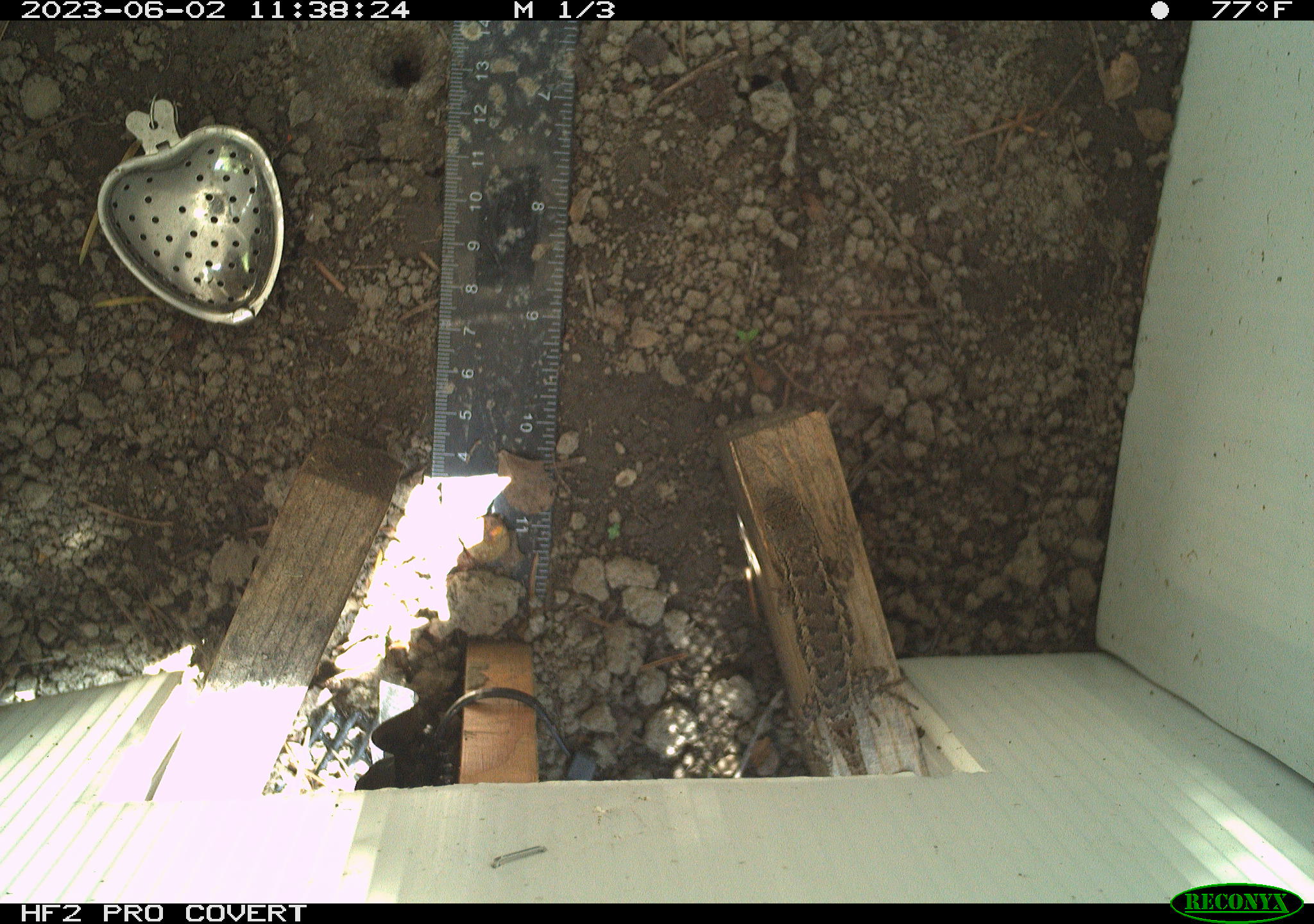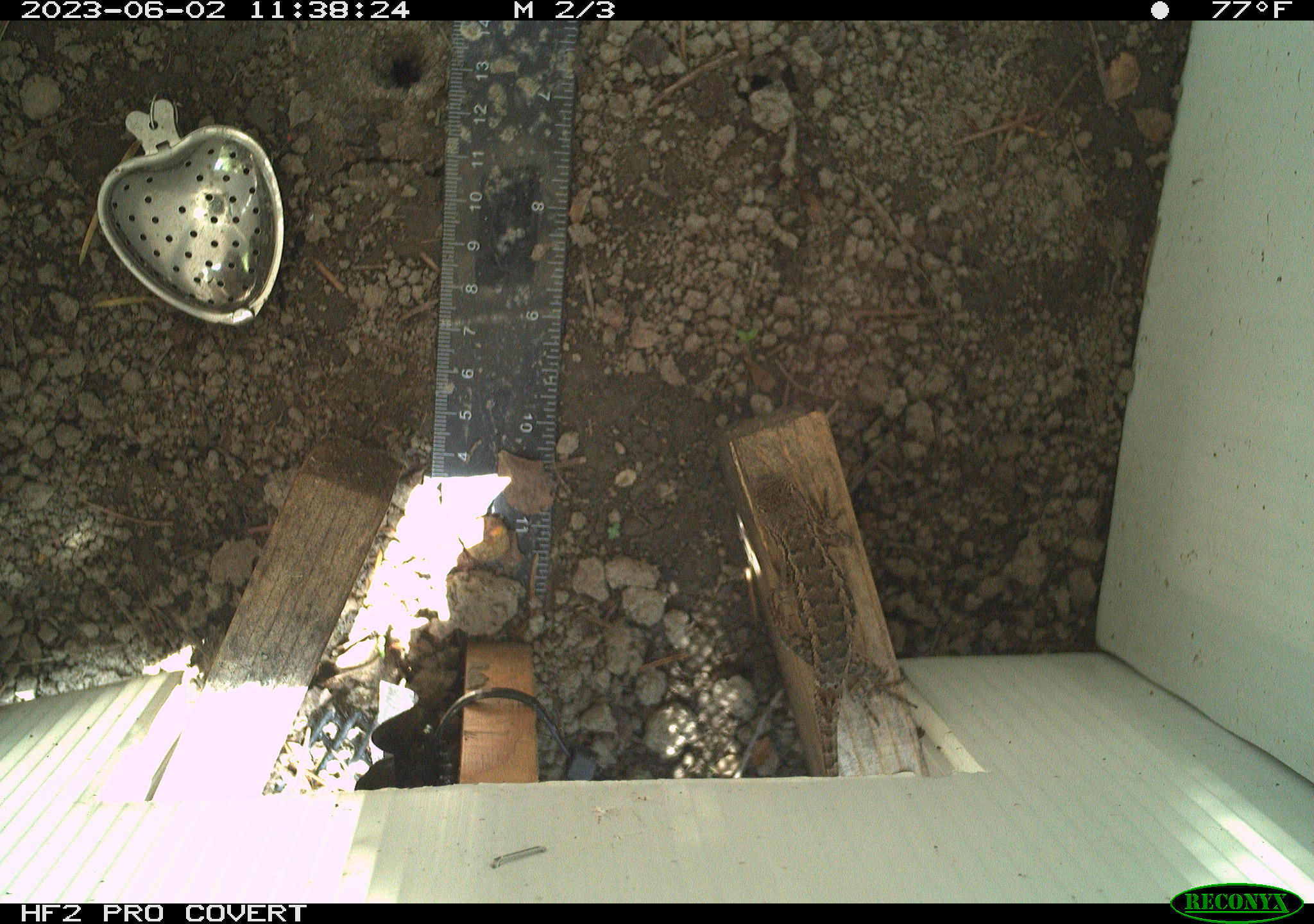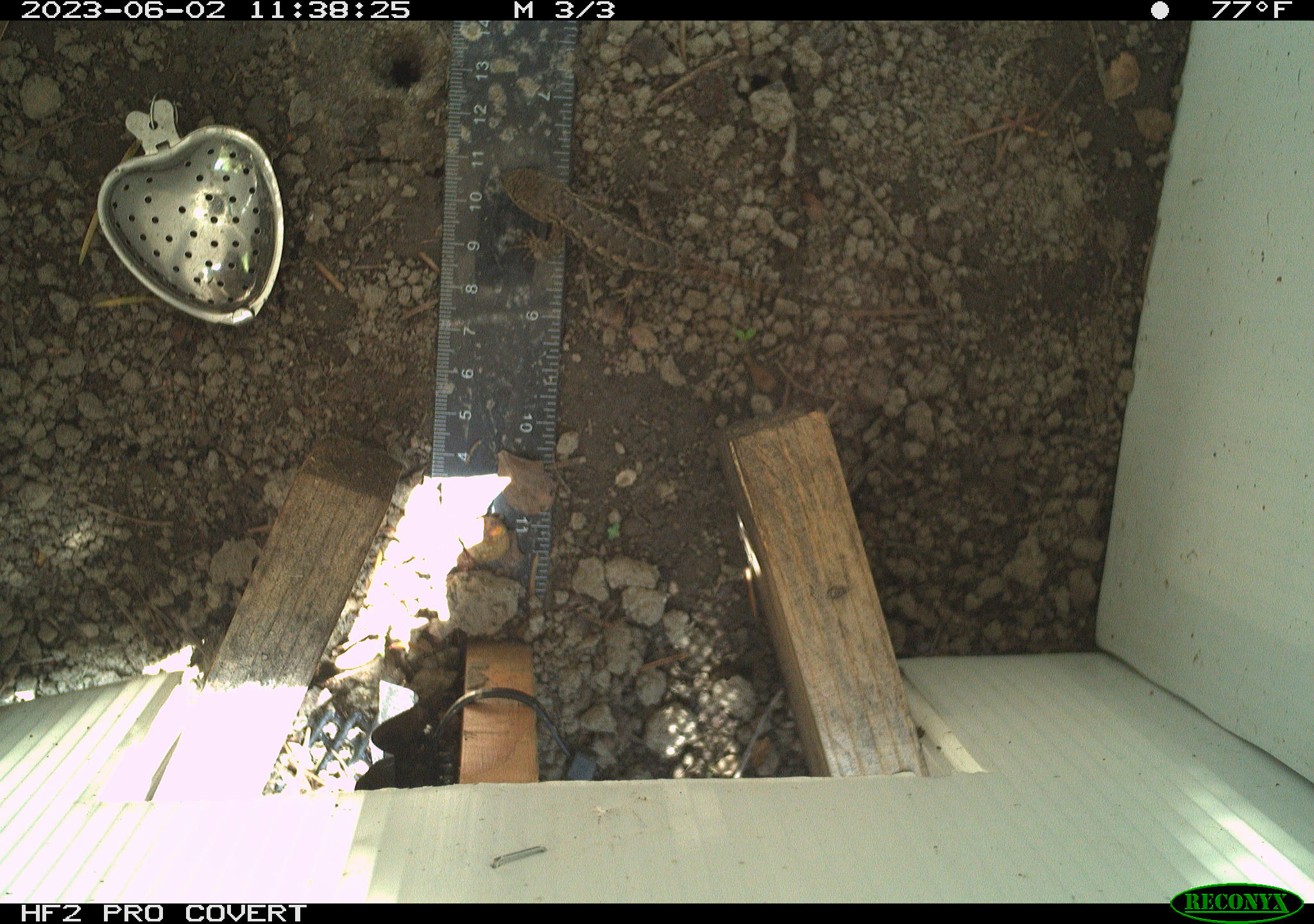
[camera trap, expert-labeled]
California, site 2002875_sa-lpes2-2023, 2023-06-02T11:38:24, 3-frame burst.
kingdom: Animalia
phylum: Chordata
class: Reptilia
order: Squamata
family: Phrynosomatidae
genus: Sceloporus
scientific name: Sceloporus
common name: spiny lizards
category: sceloporus species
Sceloporus species (spiny lizards) (Sceloporus).